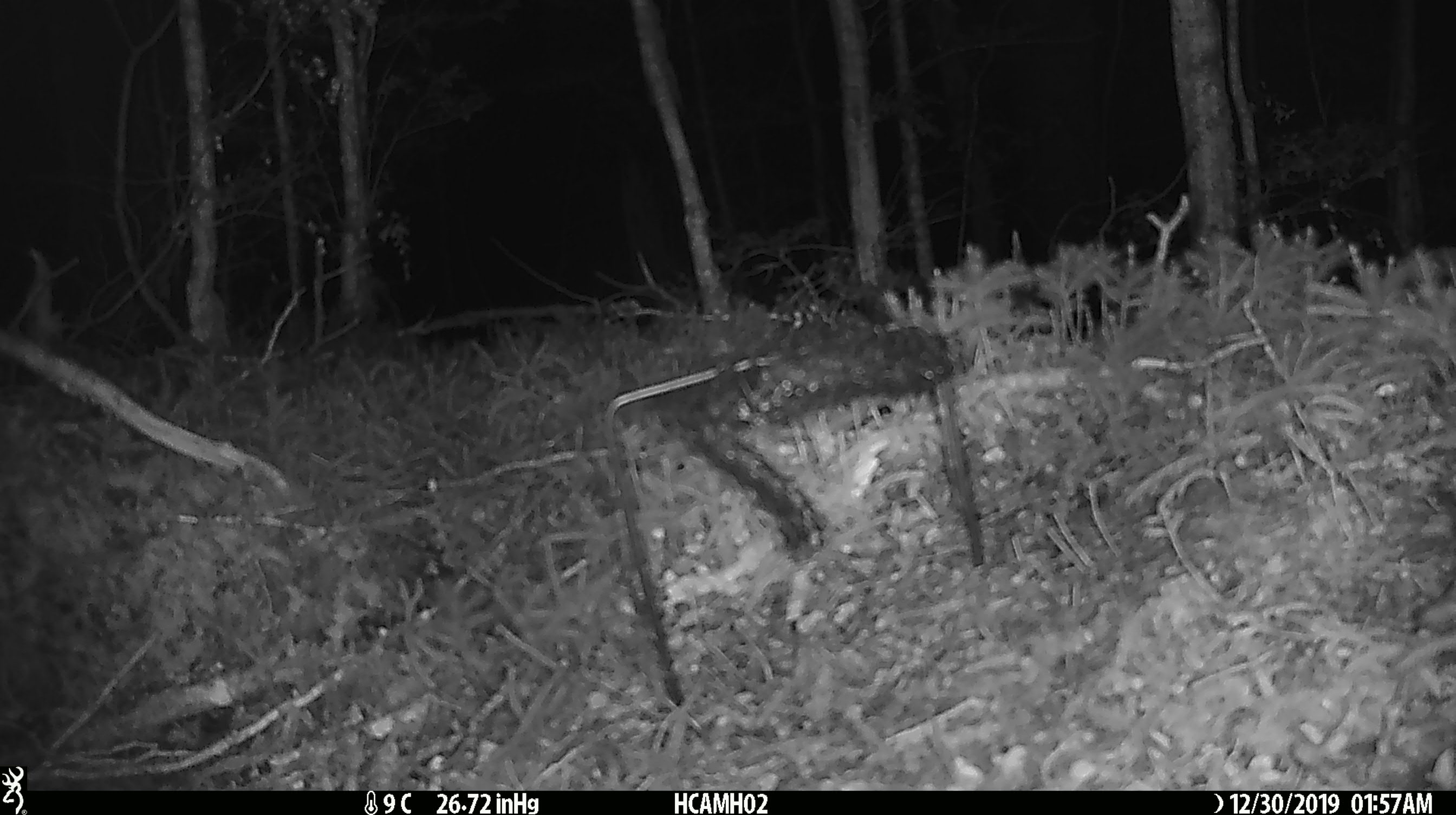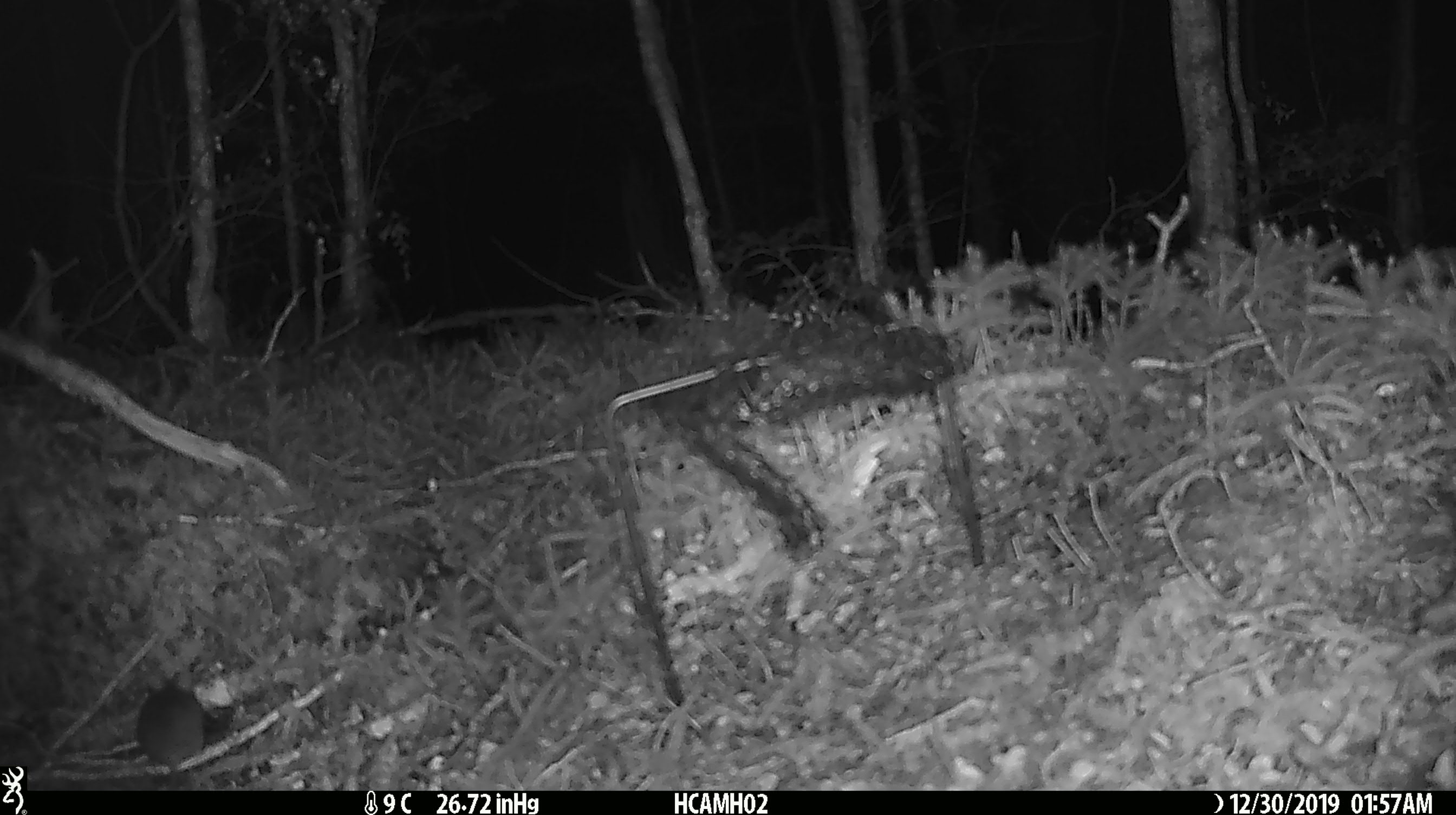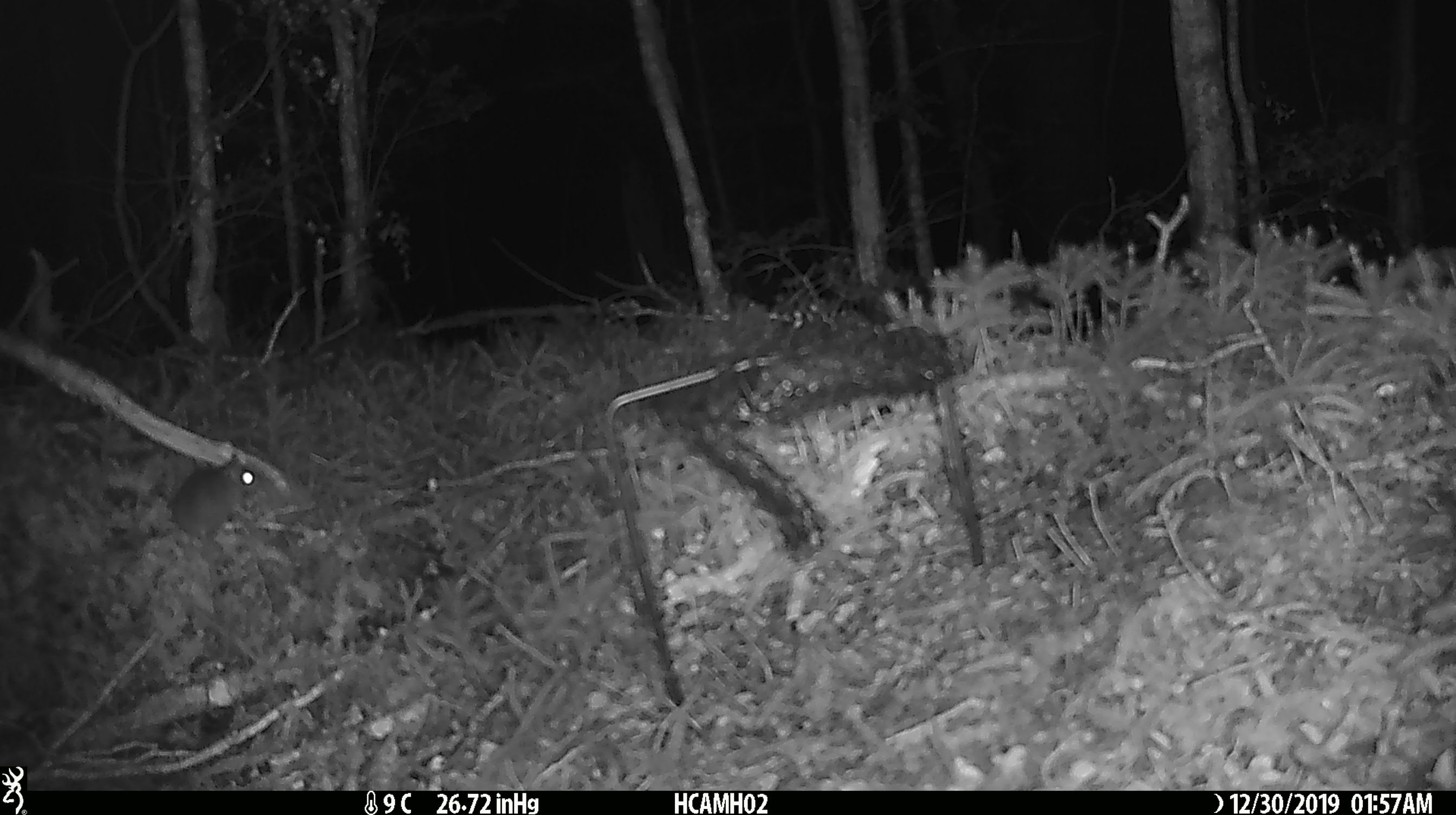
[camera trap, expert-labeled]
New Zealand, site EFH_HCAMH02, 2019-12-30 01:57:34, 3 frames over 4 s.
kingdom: Animalia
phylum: Chordata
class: Mammalia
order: Rodentia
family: Muridae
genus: Mus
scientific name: Mus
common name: mouse